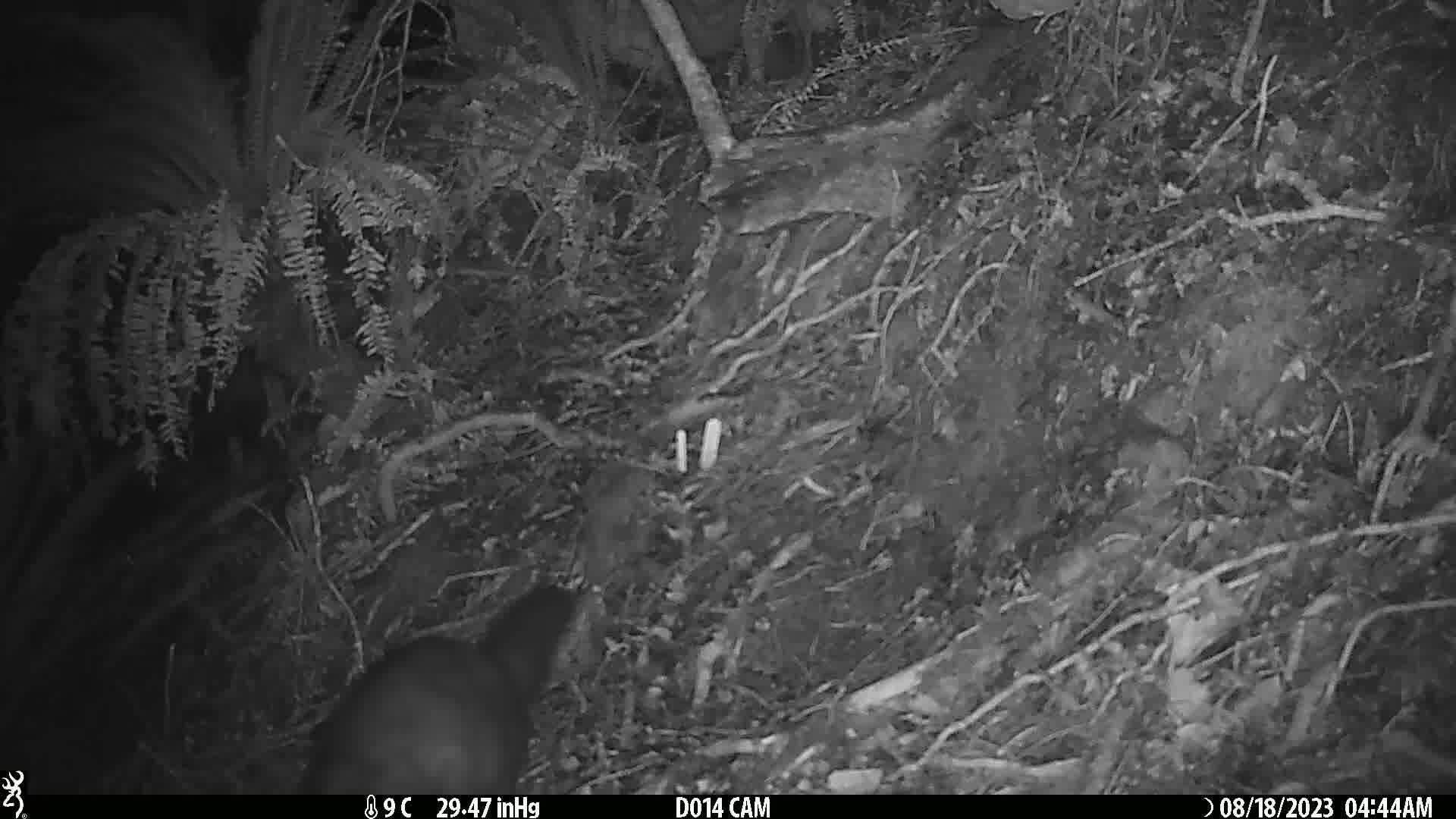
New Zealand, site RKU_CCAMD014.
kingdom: Animalia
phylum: Chordata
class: Mammalia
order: Diprotodontia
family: Phalangeridae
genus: Trichosurus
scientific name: Trichosurus vulpecula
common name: common brushtail possum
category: possum